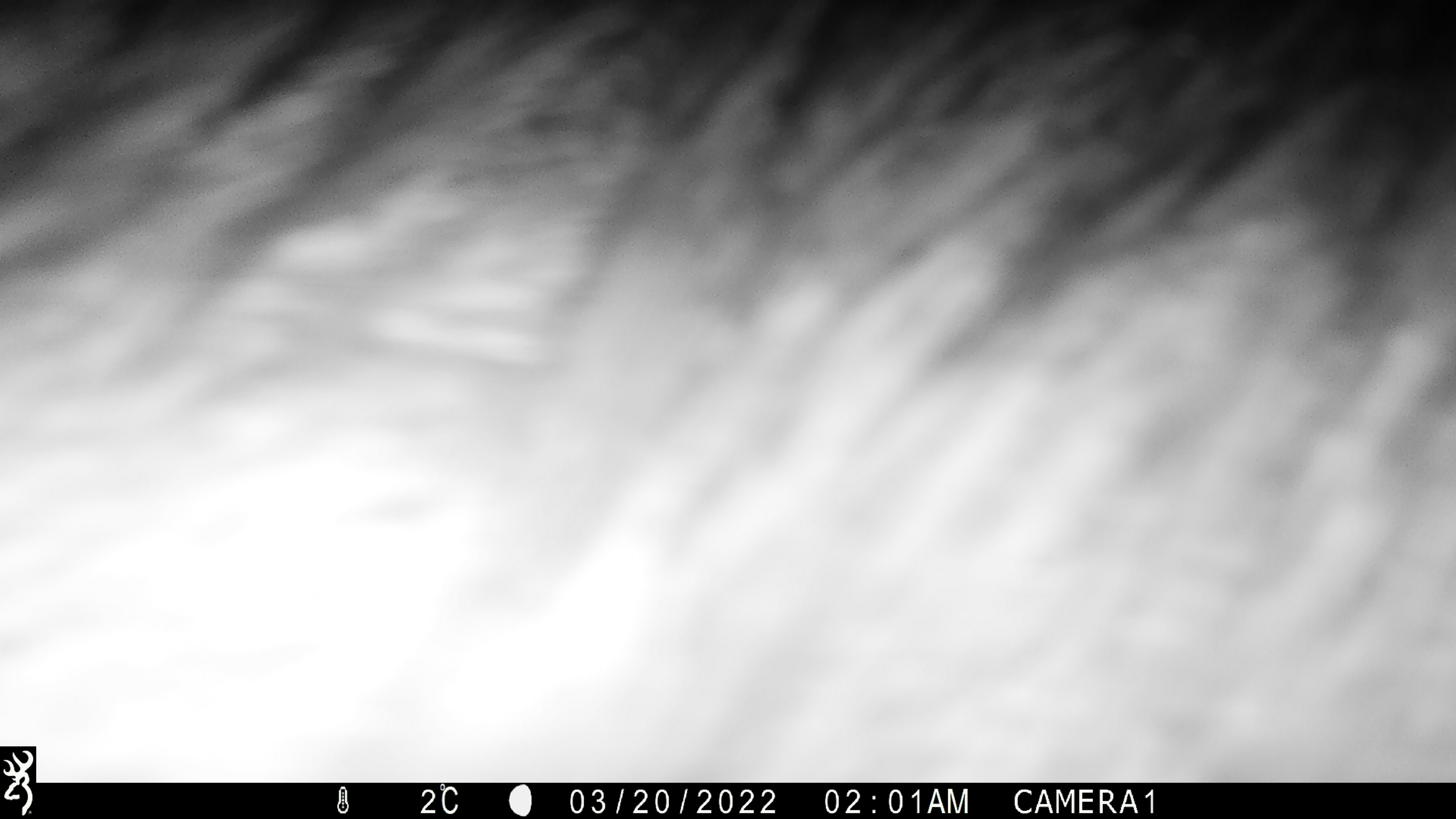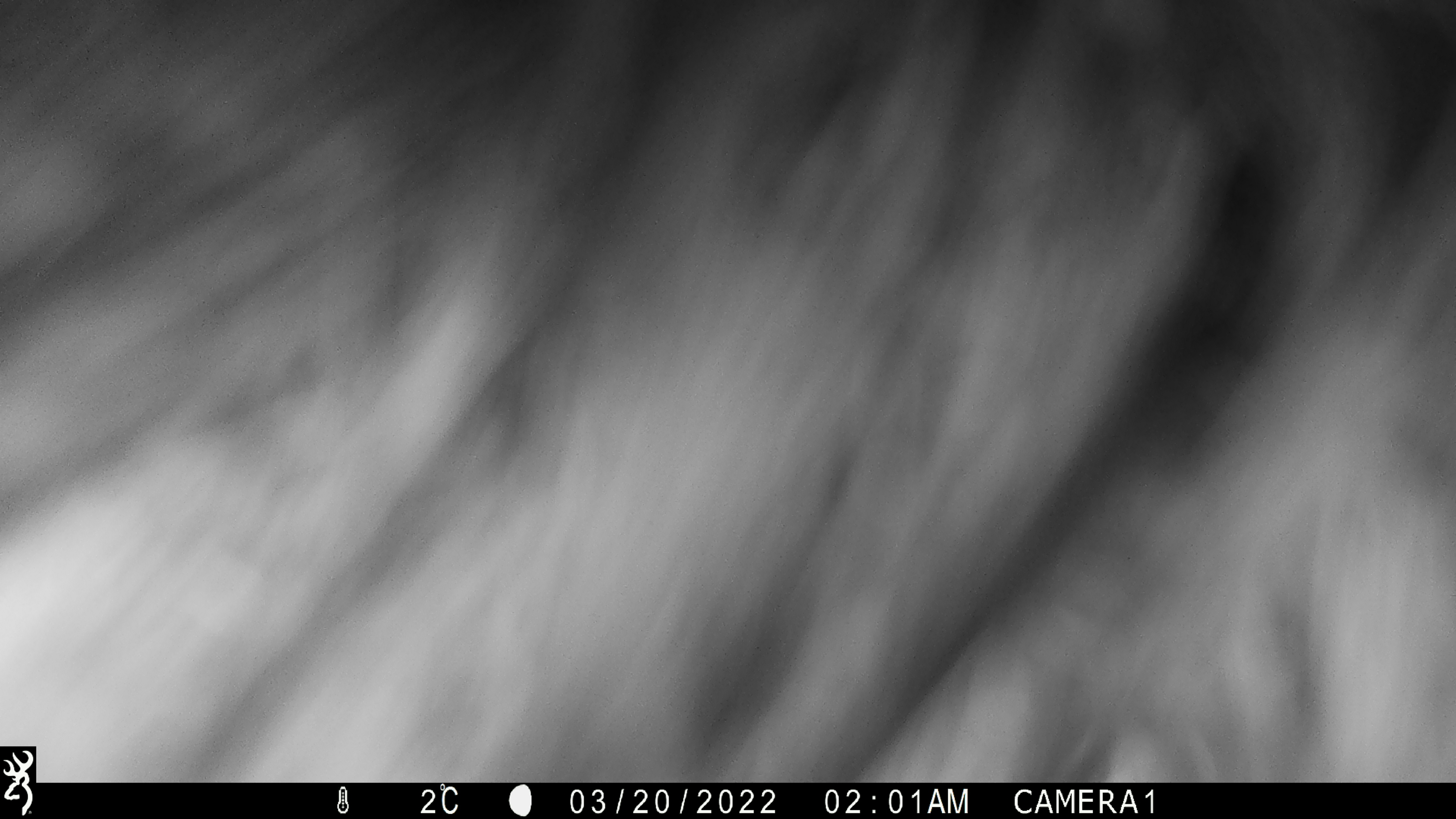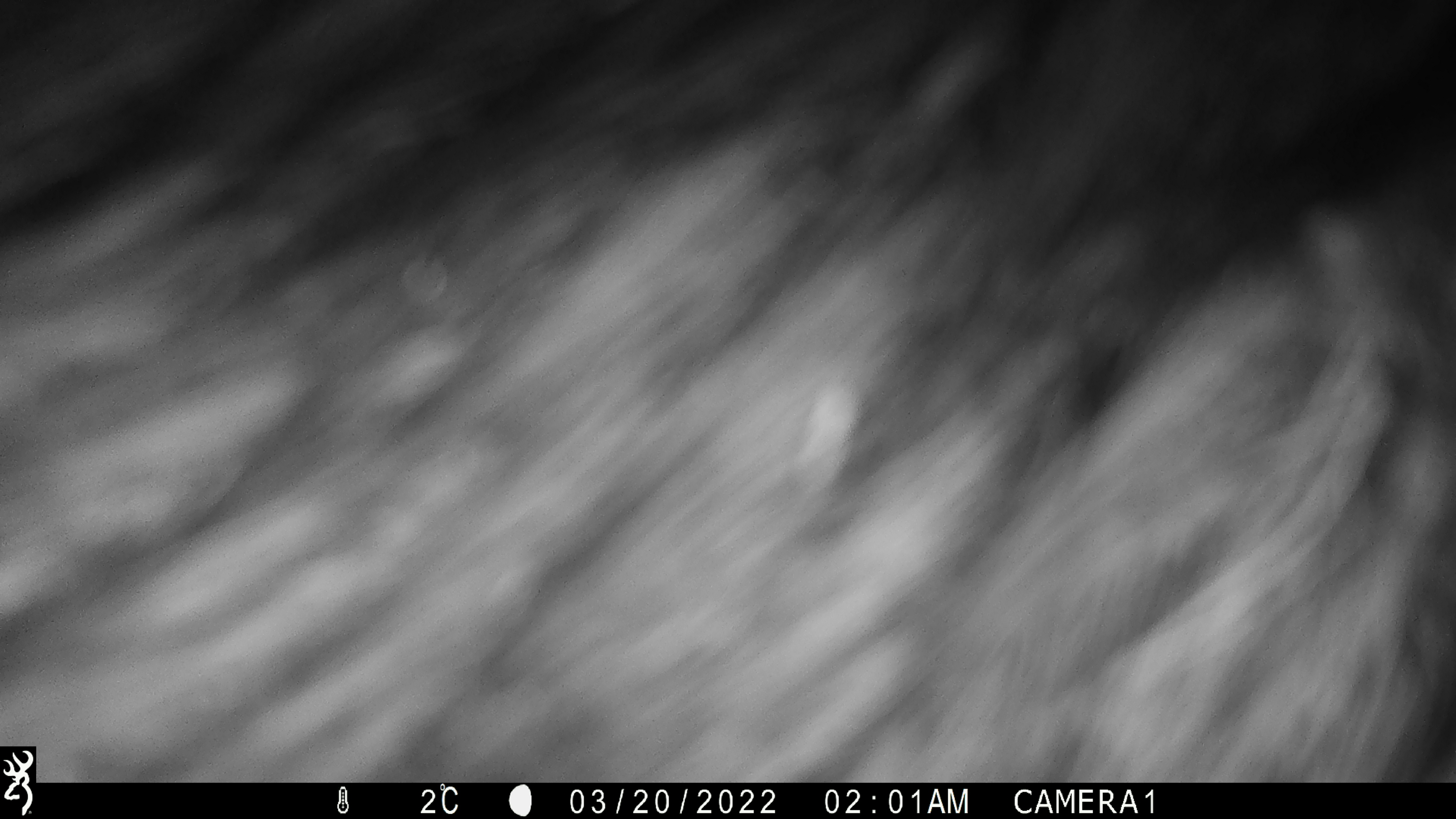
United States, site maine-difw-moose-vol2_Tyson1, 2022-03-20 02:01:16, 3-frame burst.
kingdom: Animalia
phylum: Chordata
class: Mammalia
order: Artiodactyla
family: Cervidae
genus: Alces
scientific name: Alces alces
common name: moose